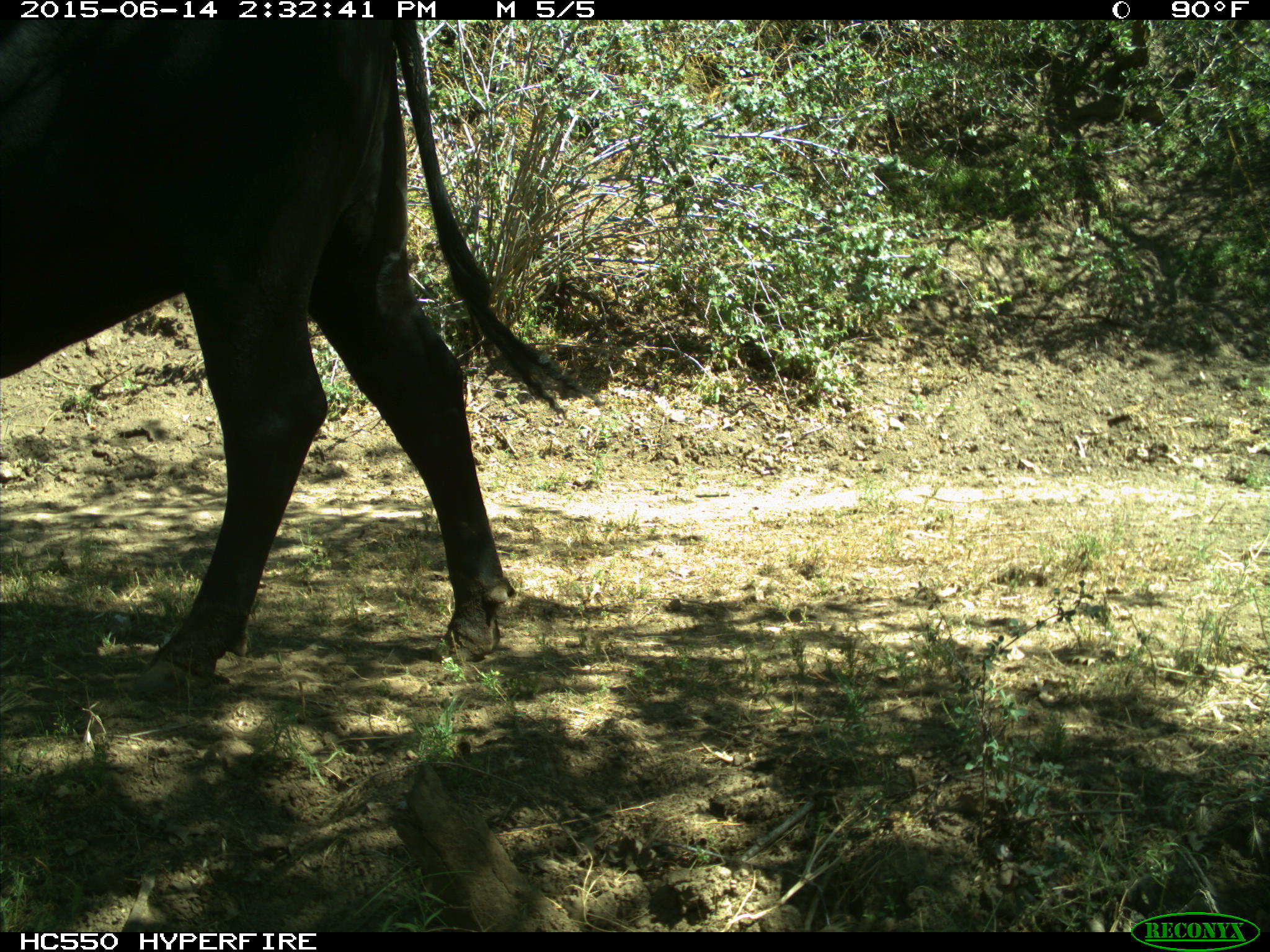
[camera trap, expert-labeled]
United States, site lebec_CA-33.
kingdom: Animalia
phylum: Chordata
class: Mammalia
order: Artiodactyla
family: Bovidae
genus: Bos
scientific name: Bos taurus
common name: domestic cow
Bos taurus (domestic cow).